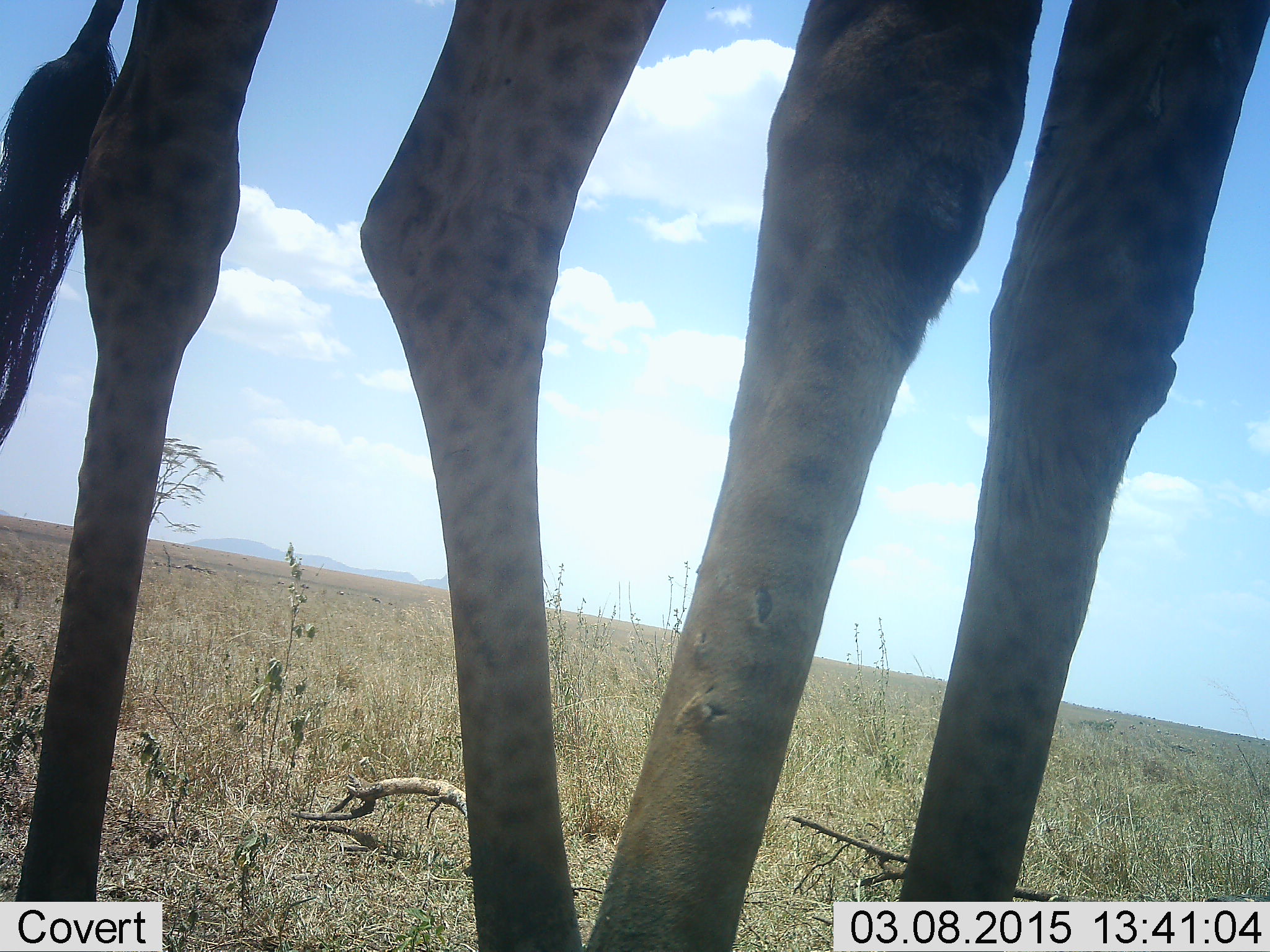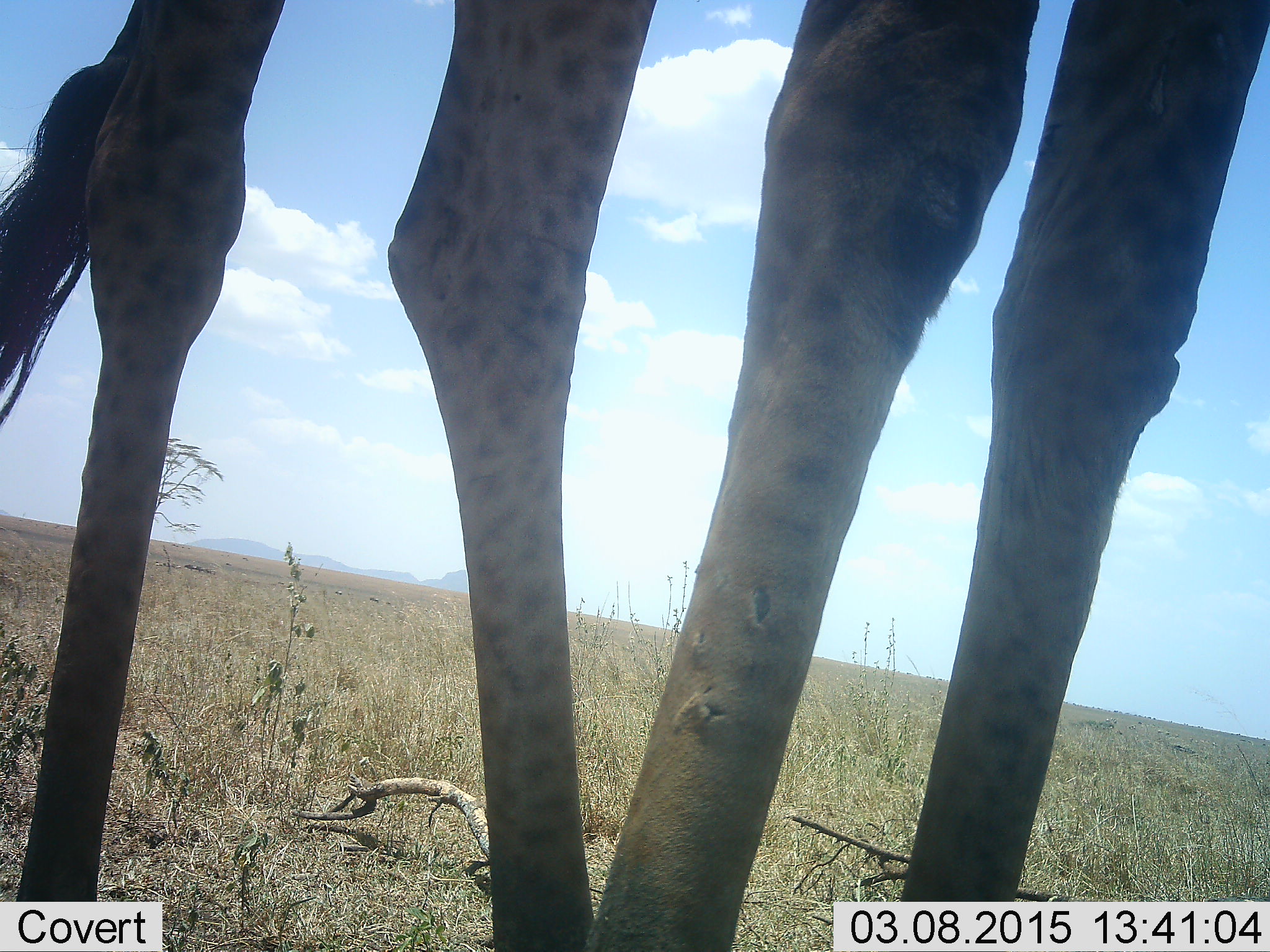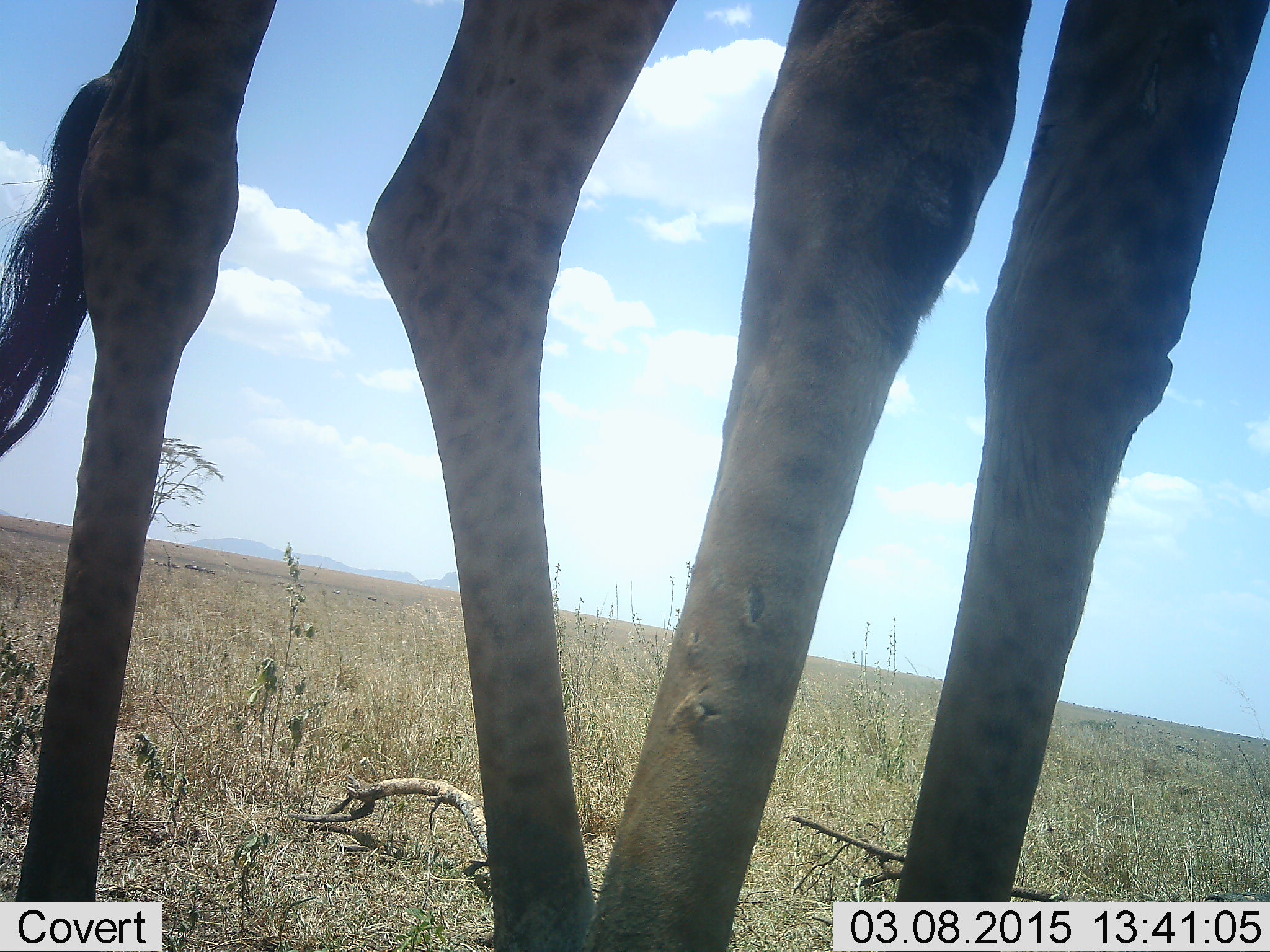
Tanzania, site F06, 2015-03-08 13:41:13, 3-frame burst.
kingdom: Animalia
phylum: Chordata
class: Mammalia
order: Artiodactyla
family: Giraffidae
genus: Giraffa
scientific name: Giraffa camelopardalis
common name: giraffe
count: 1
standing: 100%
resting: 0%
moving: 0%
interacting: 0%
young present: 0%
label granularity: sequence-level